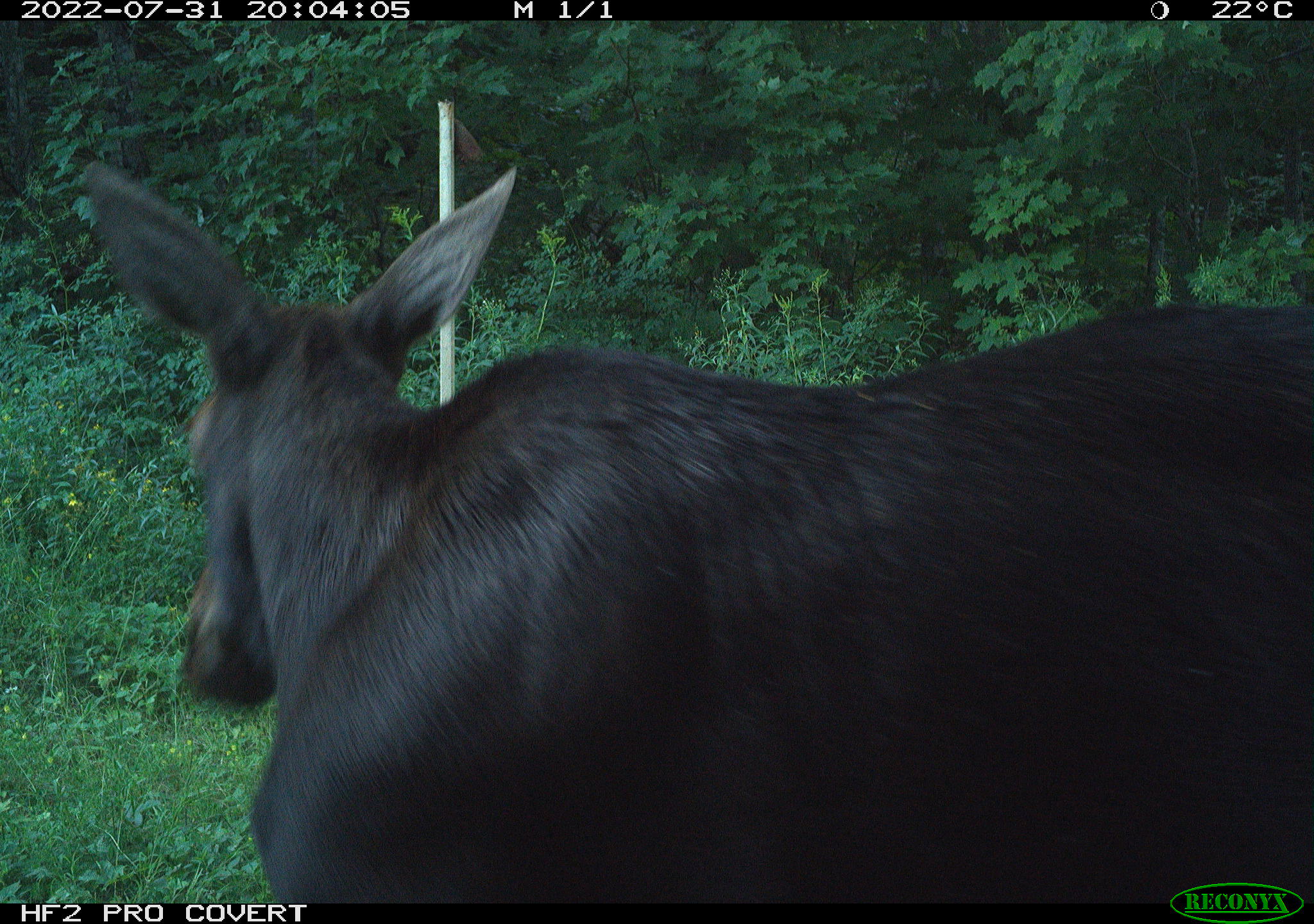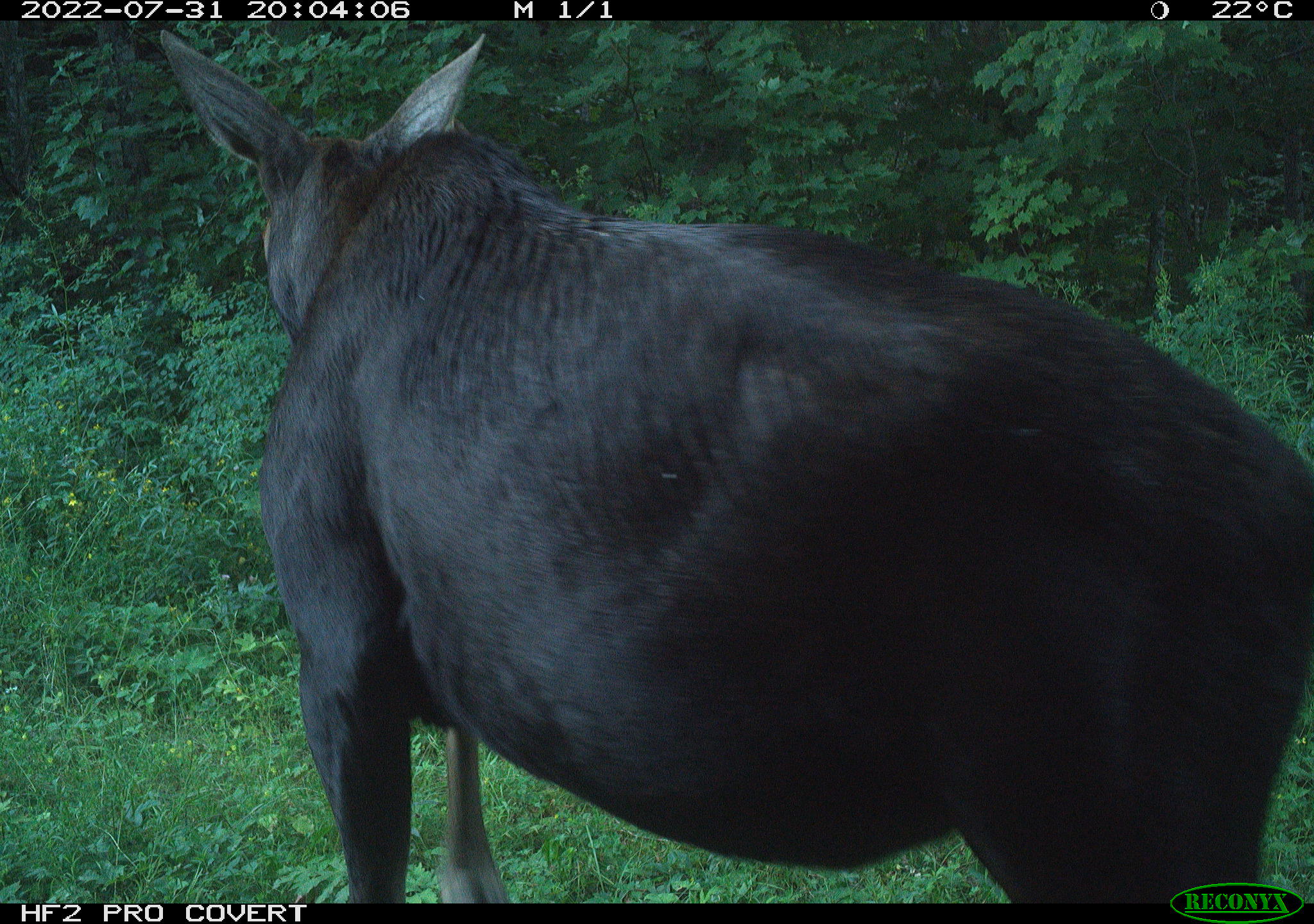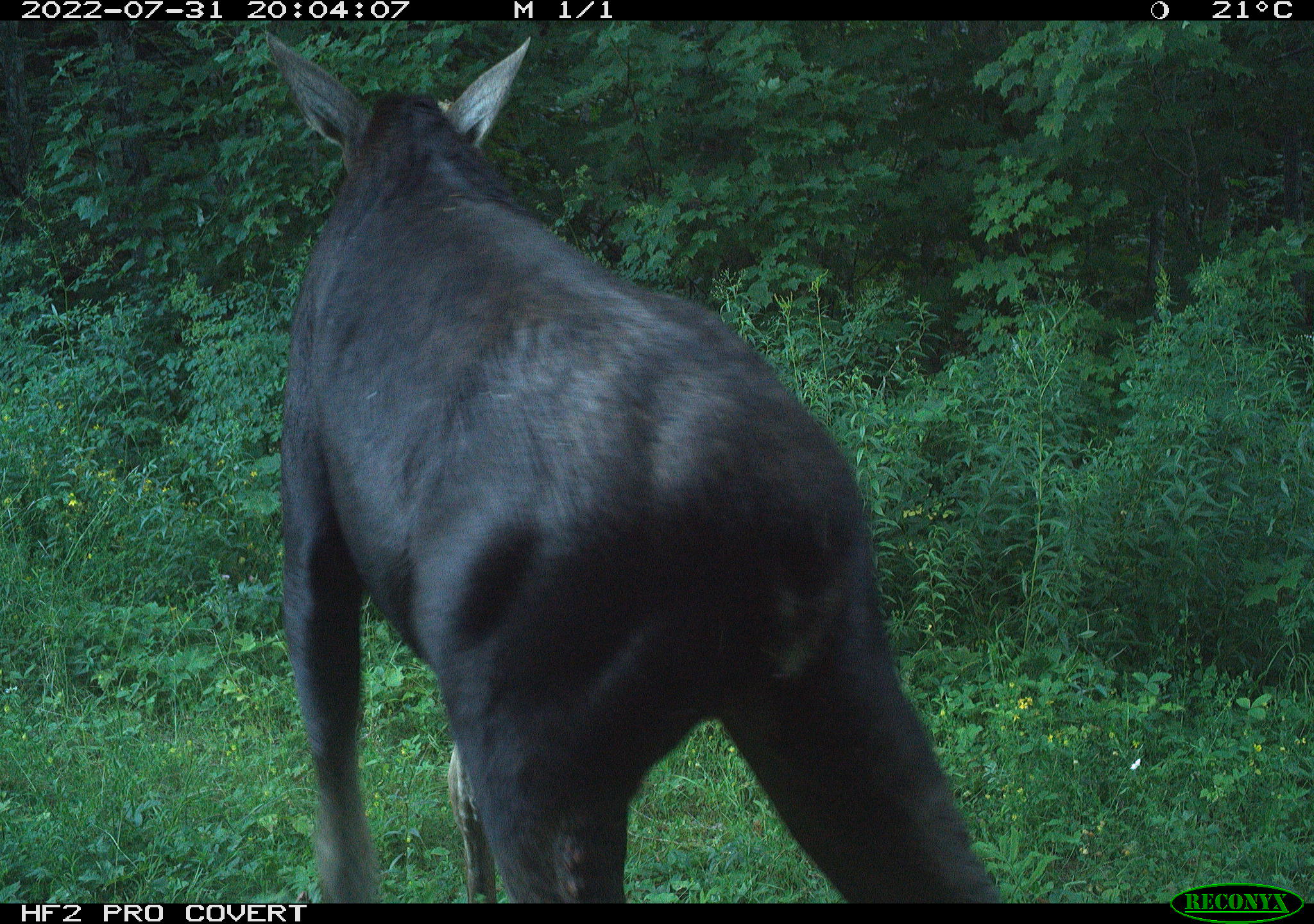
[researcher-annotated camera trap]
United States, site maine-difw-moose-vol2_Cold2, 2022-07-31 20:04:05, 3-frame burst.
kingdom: Animalia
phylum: Chordata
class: Mammalia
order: Artiodactyla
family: Cervidae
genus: Alces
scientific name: Alces alces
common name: moose